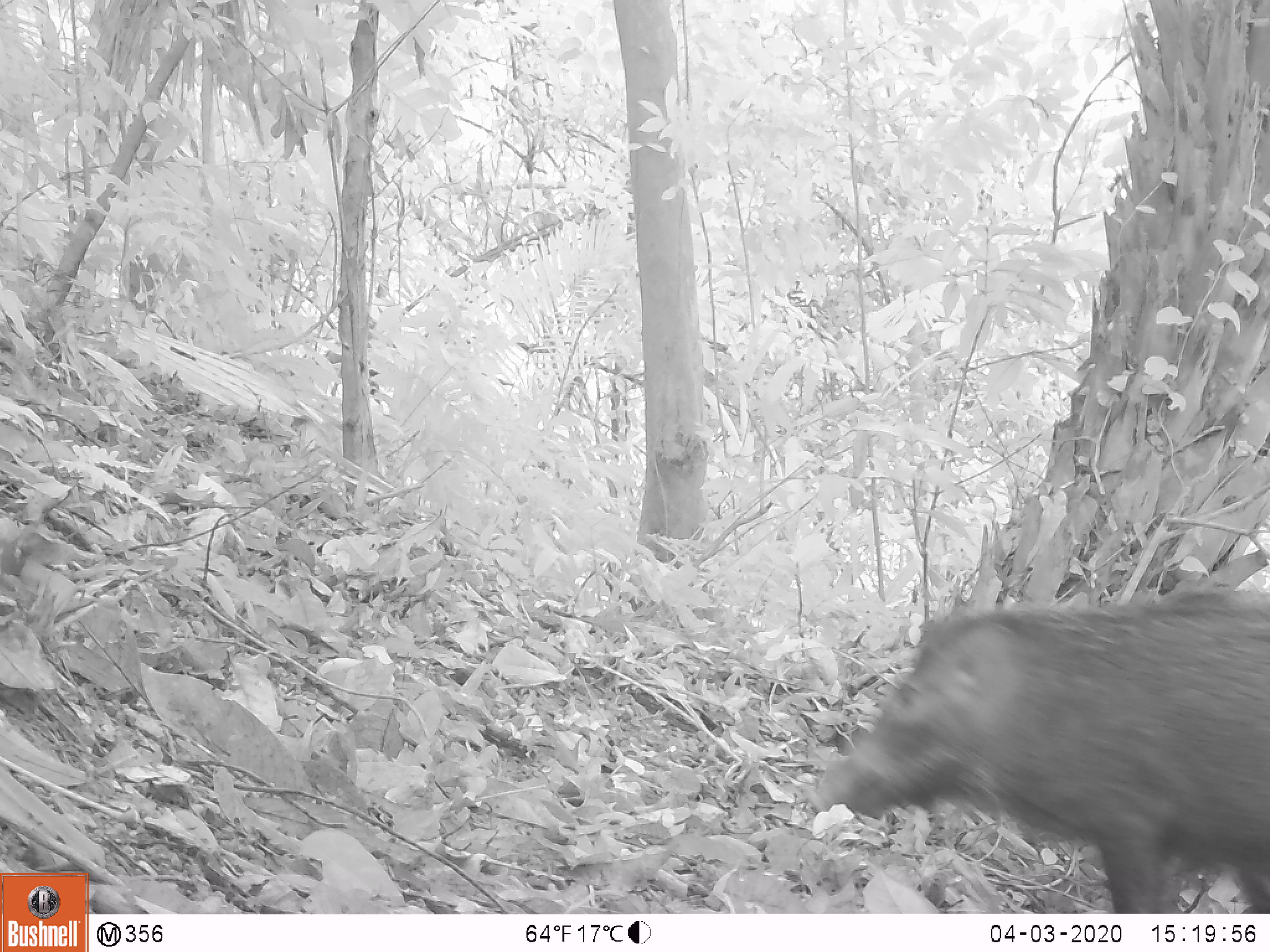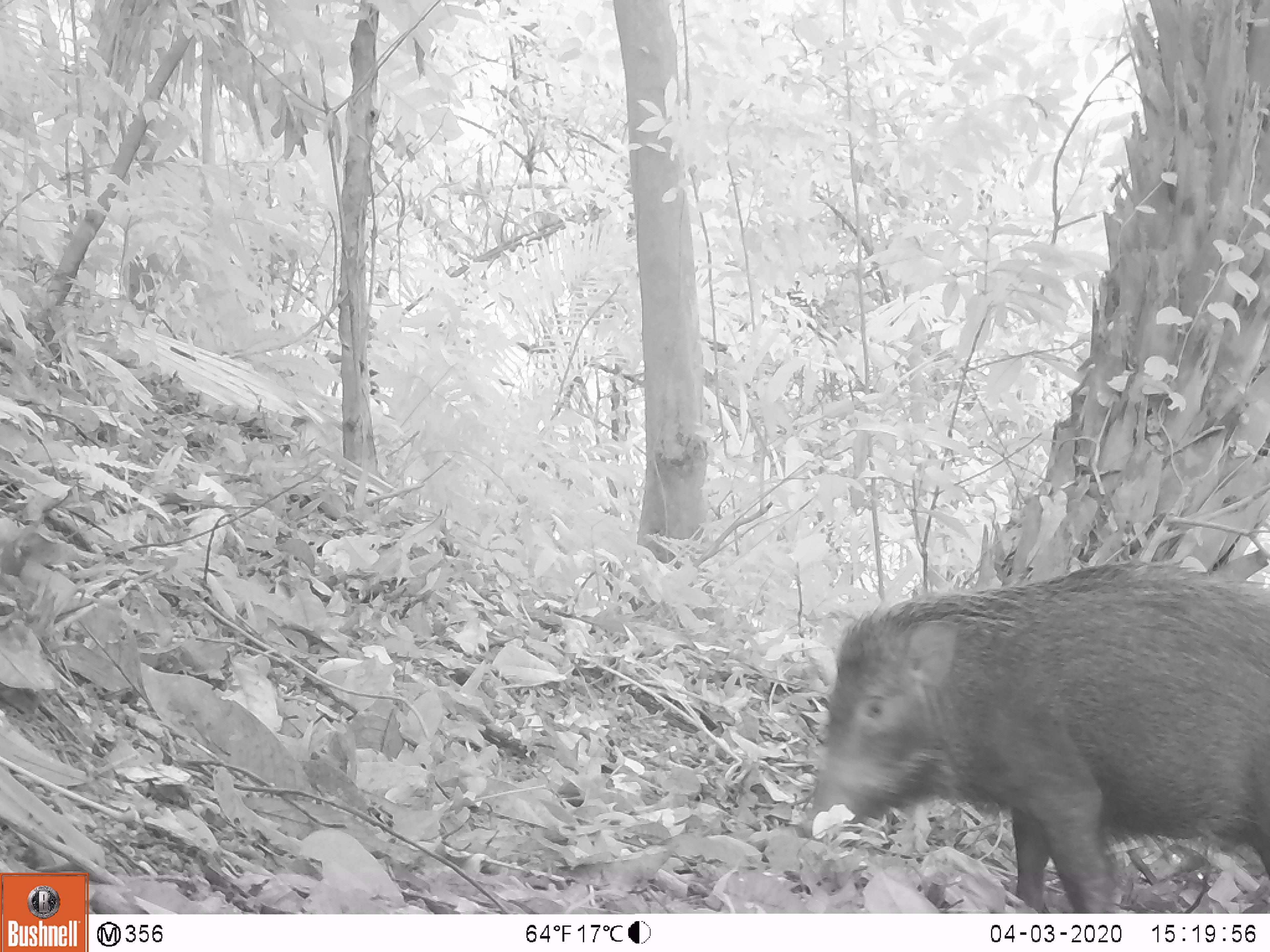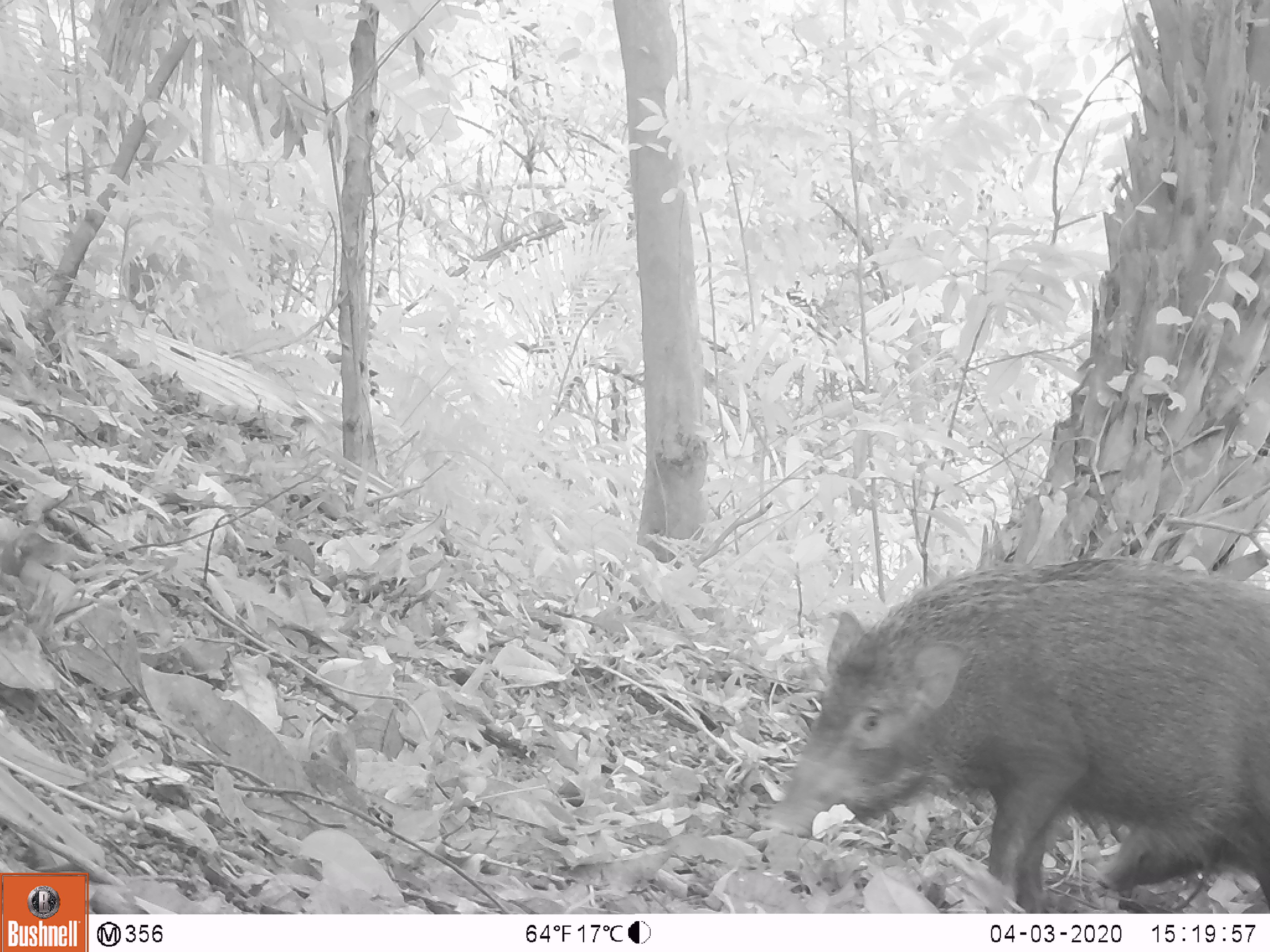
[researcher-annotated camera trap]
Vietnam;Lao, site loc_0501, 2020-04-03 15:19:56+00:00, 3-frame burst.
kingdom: Animalia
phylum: Chordata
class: Mammalia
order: Artiodactyla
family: Suidae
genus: Sus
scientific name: Sus scrofa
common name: eurasian wild pig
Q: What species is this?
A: Eurasian wild pig (Sus scrofa).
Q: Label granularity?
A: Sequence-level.